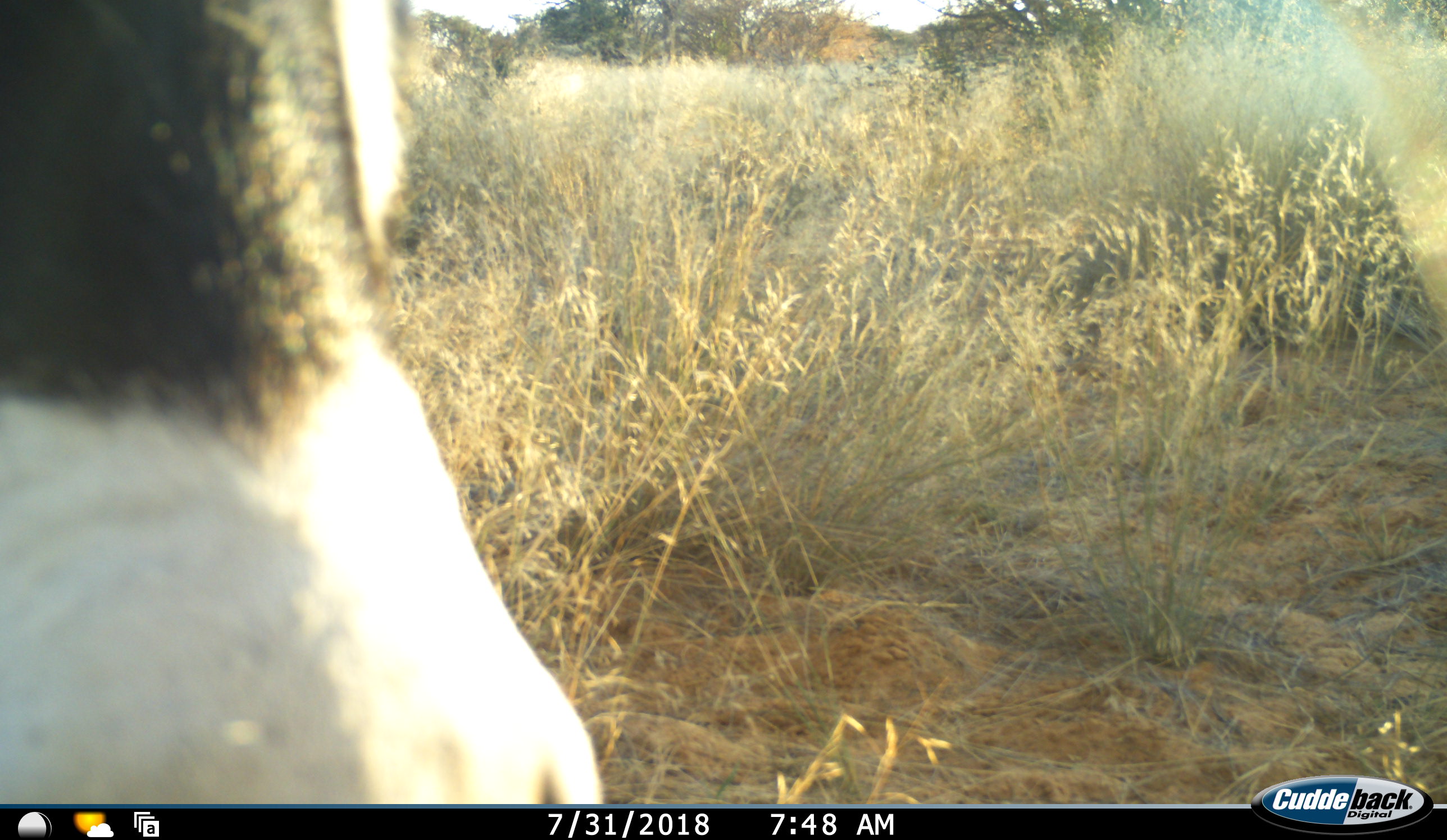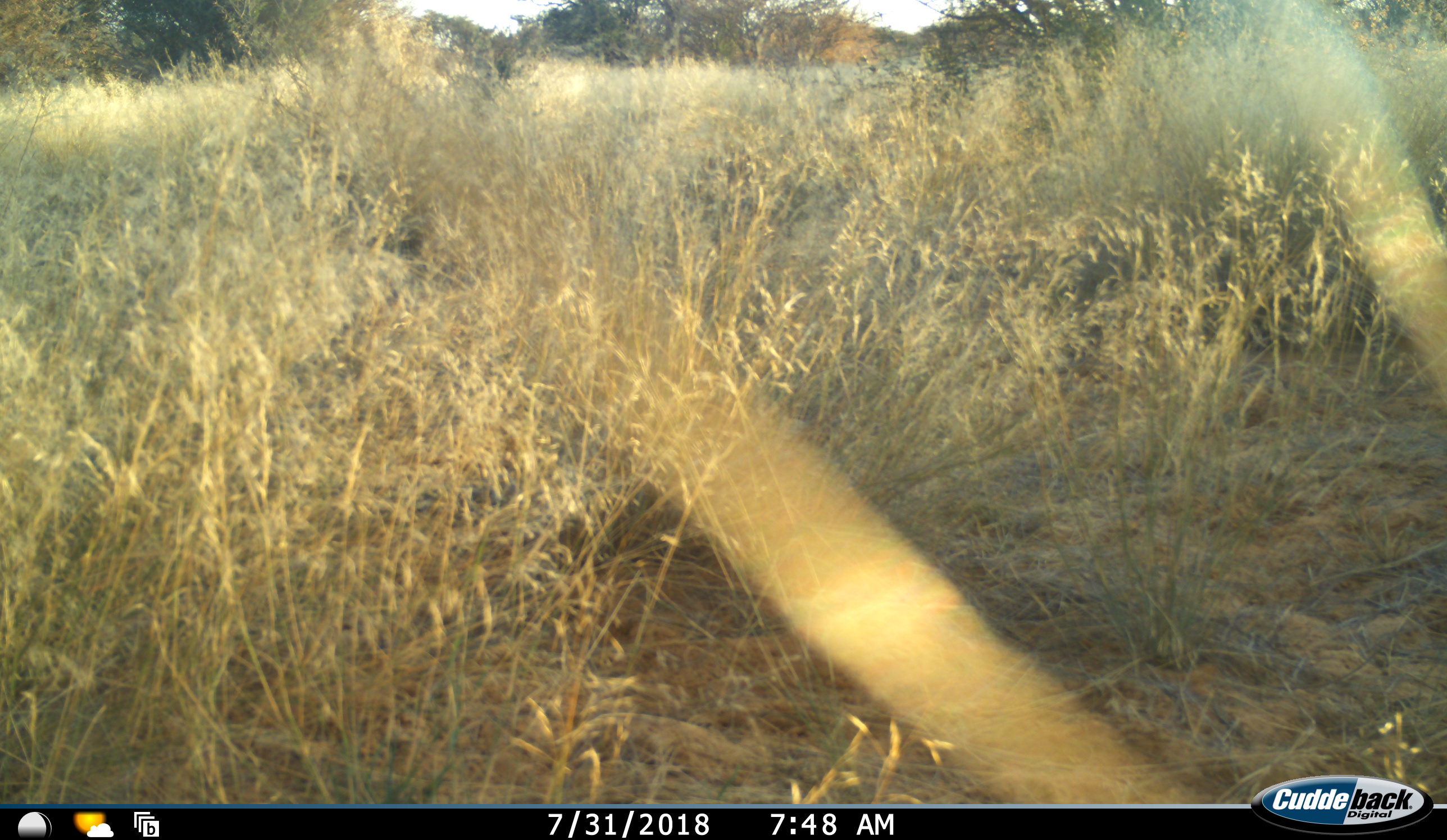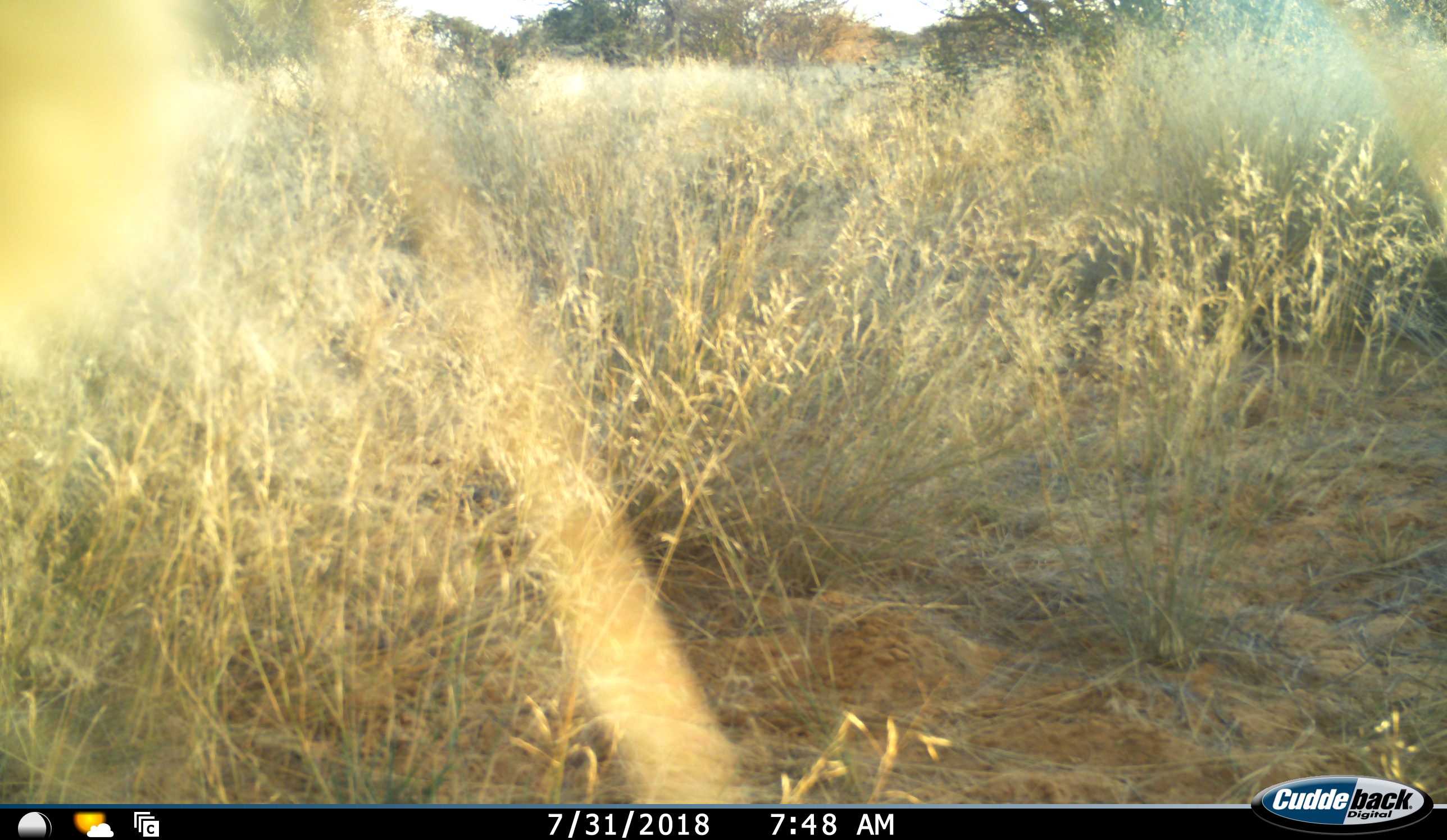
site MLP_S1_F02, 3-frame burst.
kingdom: Animalia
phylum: Chordata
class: Mammalia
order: Artiodactyla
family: Bovidae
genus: Oryx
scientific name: Oryx gazella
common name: gemsbok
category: oryx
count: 1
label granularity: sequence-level